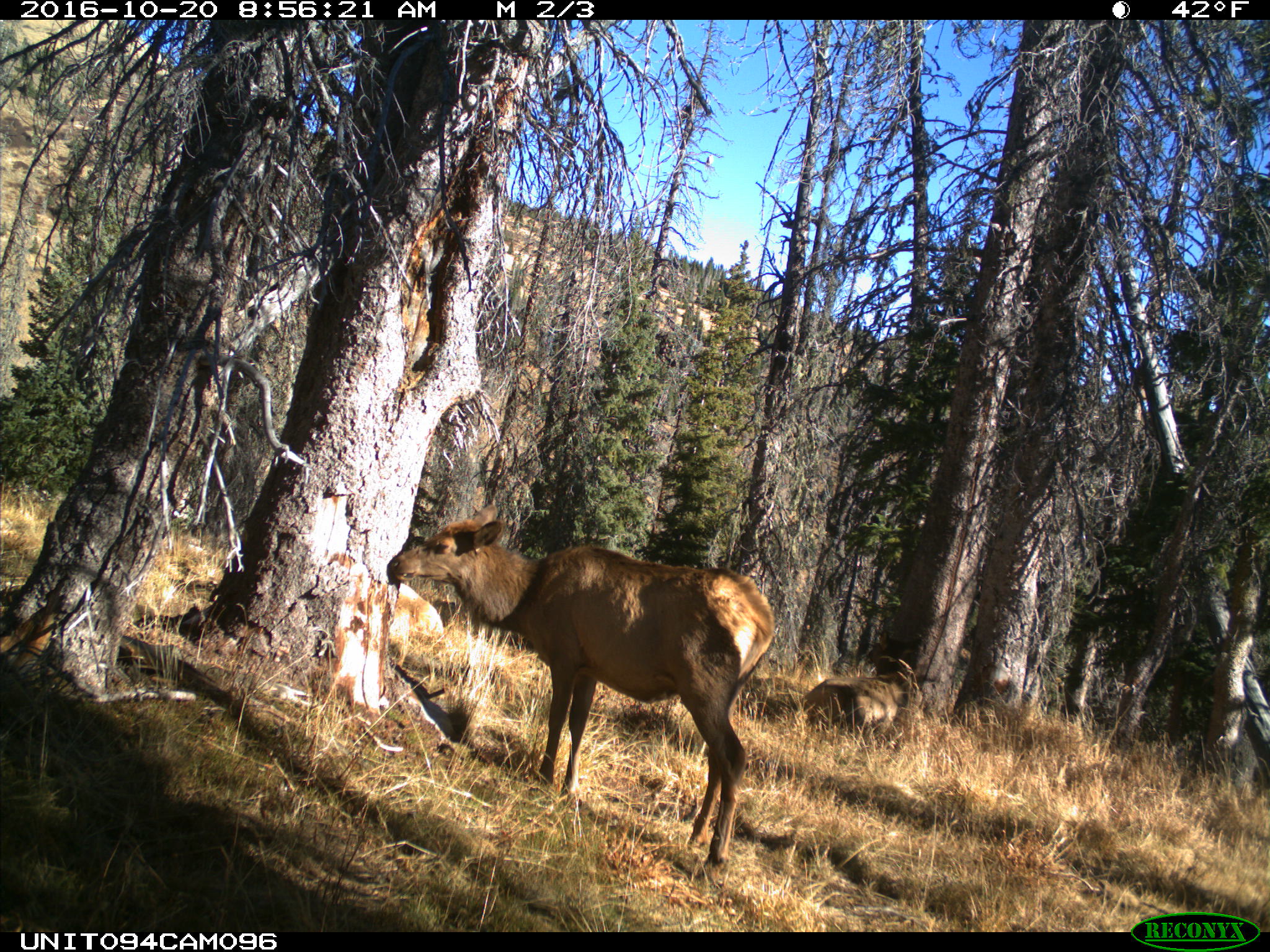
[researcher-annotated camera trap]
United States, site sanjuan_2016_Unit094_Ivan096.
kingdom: Animalia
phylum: Chordata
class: Mammalia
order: Artiodactyla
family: Cervidae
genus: Cervus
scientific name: Cervus elaphus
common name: red deer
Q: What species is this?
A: Cervus elaphus (red deer).